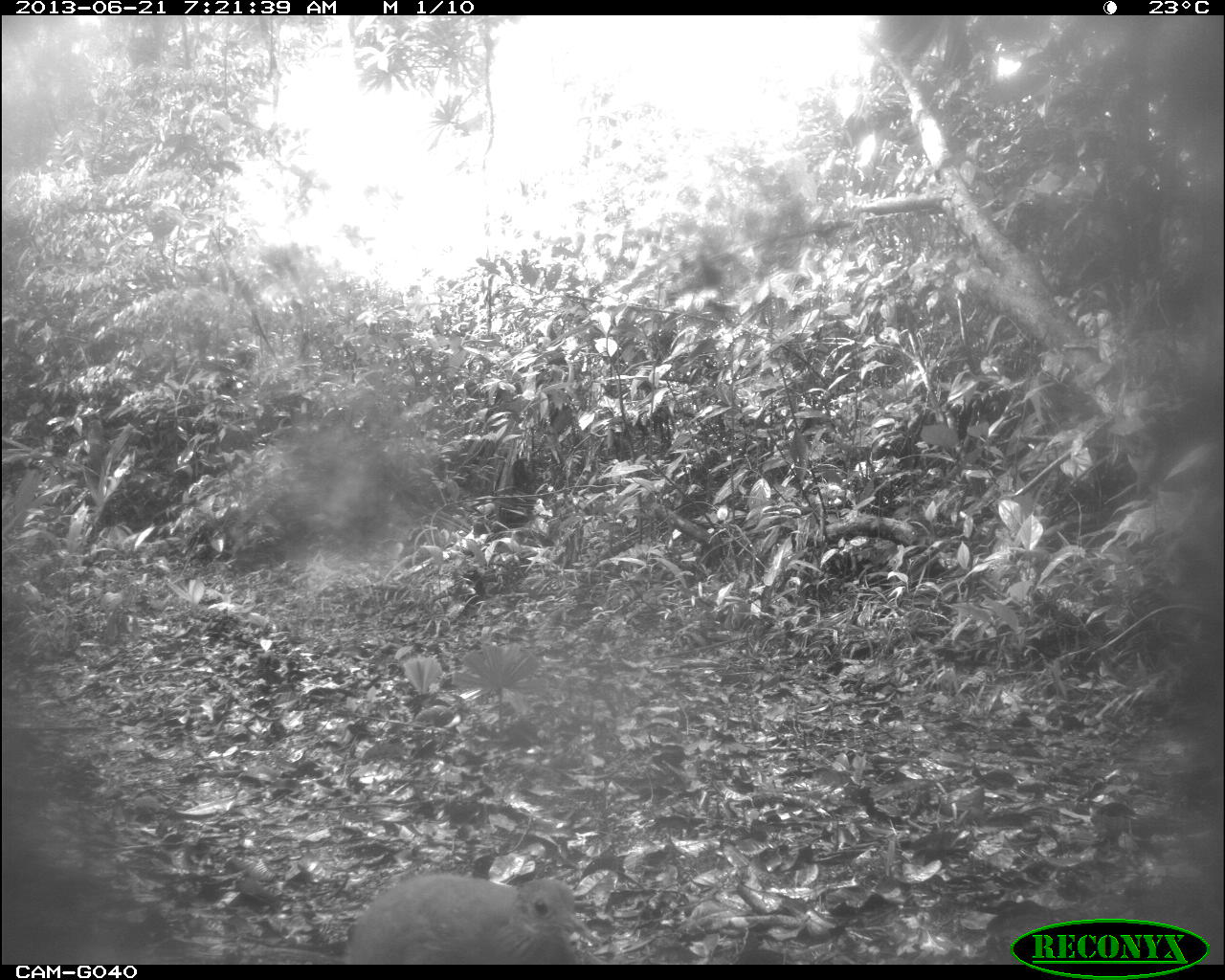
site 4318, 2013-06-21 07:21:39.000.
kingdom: Animalia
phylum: Chordata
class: Aves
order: Tinamiformes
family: Tinamidae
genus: Tinamus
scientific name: Tinamus major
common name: great tinamou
Tinamus major (great tinamou), count 1.